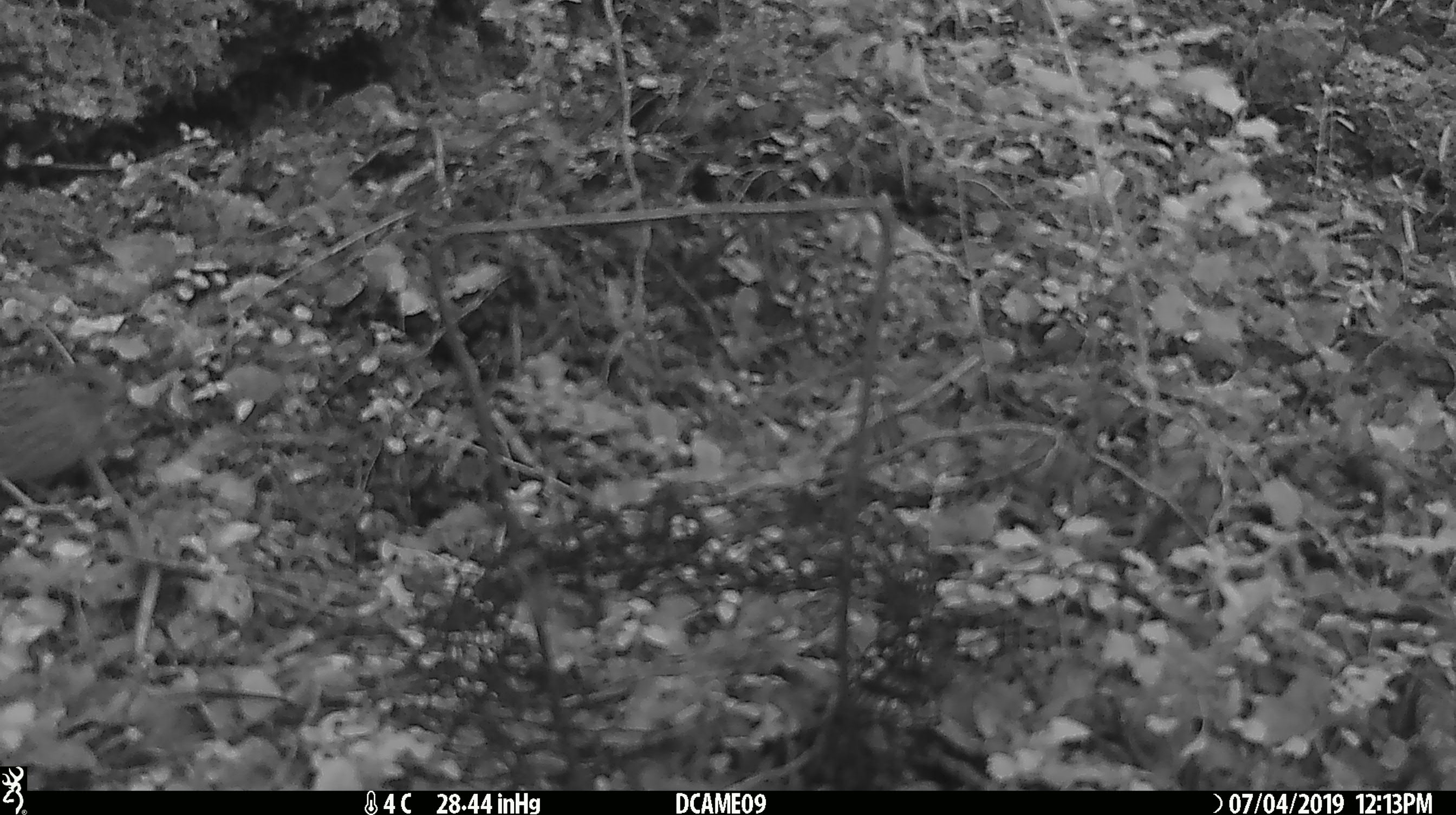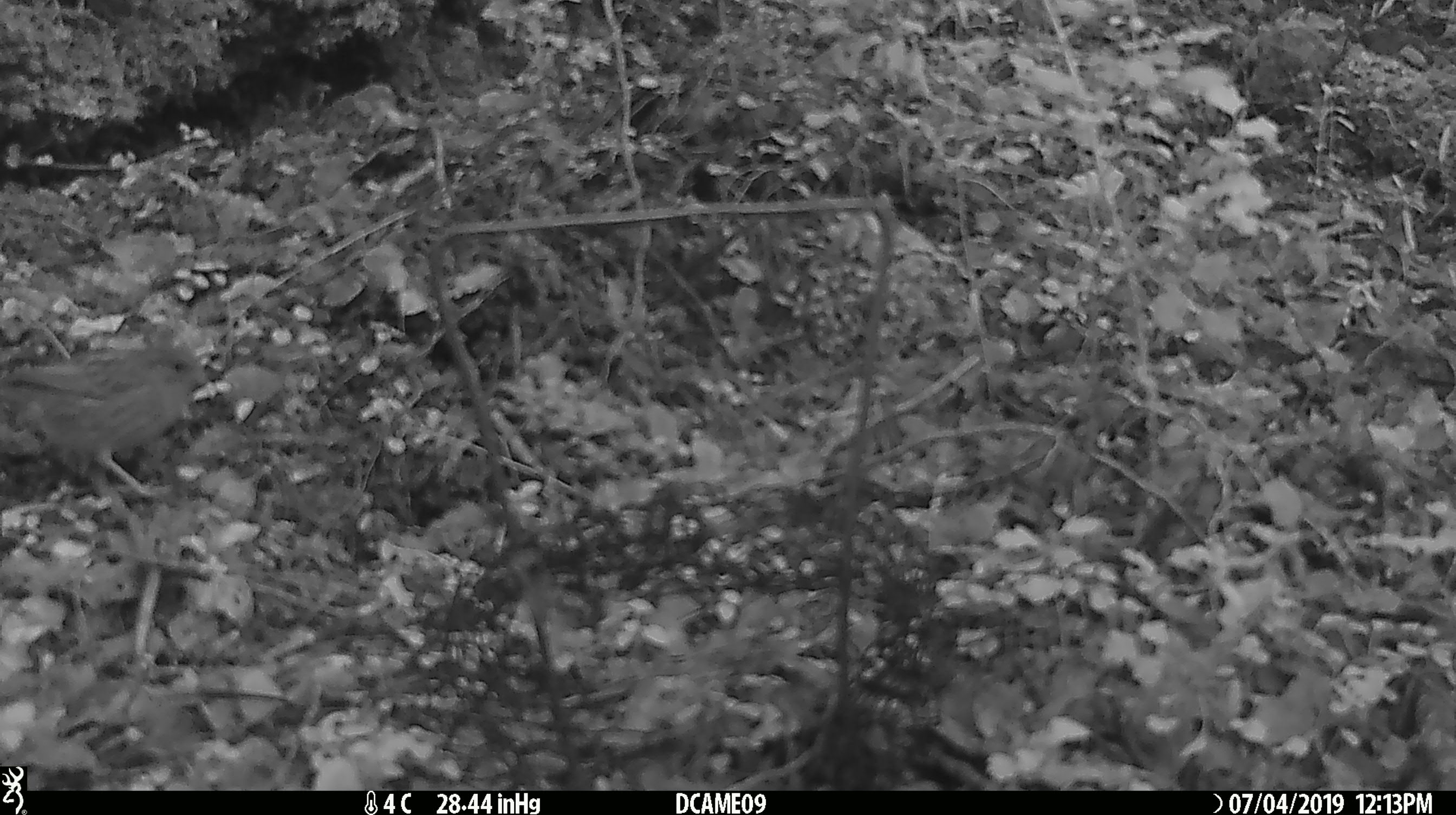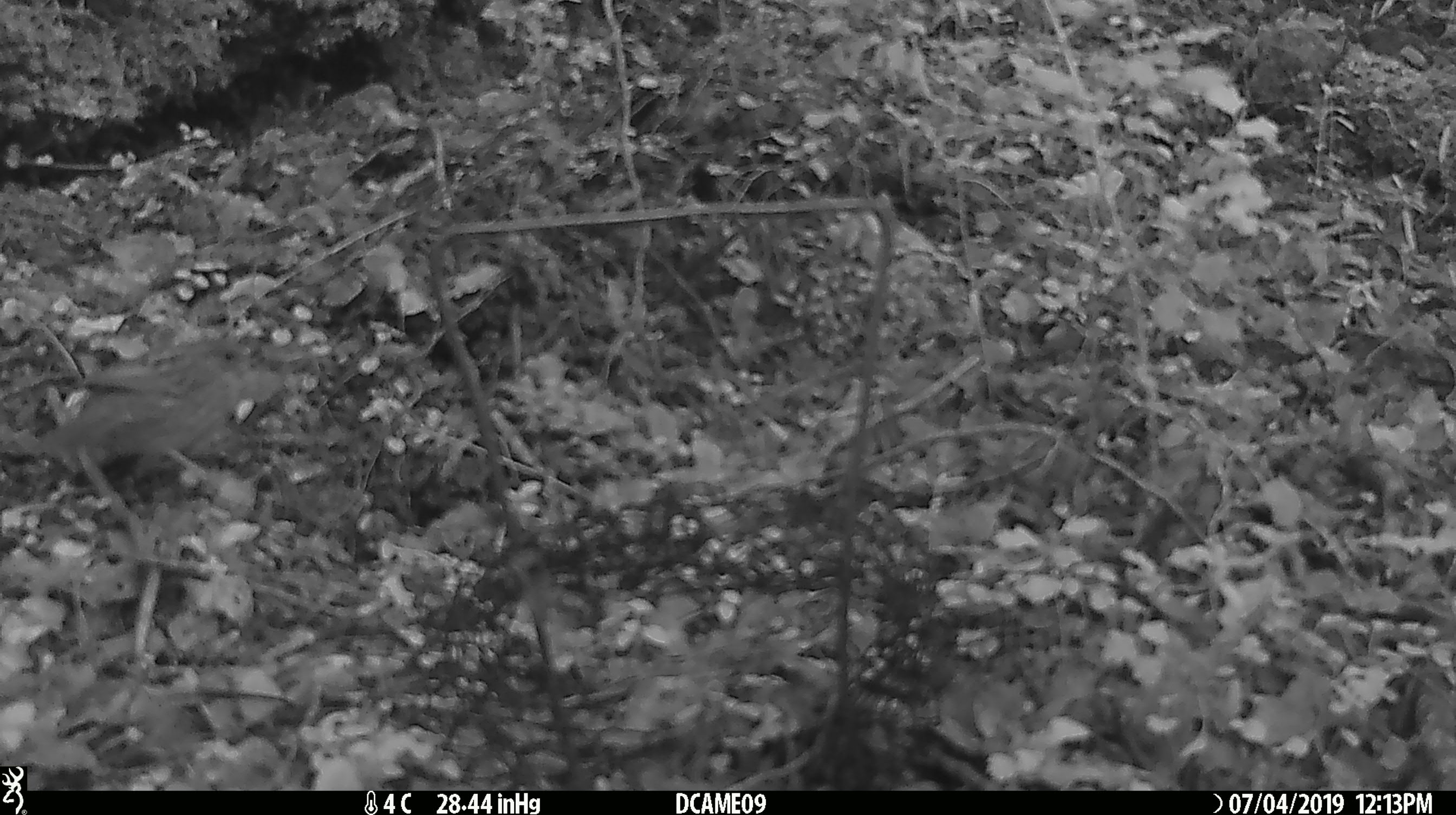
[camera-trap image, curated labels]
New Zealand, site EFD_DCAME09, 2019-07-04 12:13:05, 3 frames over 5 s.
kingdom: Animalia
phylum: Chordata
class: Aves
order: Passeriformes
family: Prunellidae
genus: Prunella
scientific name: Prunella modularis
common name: dunnock